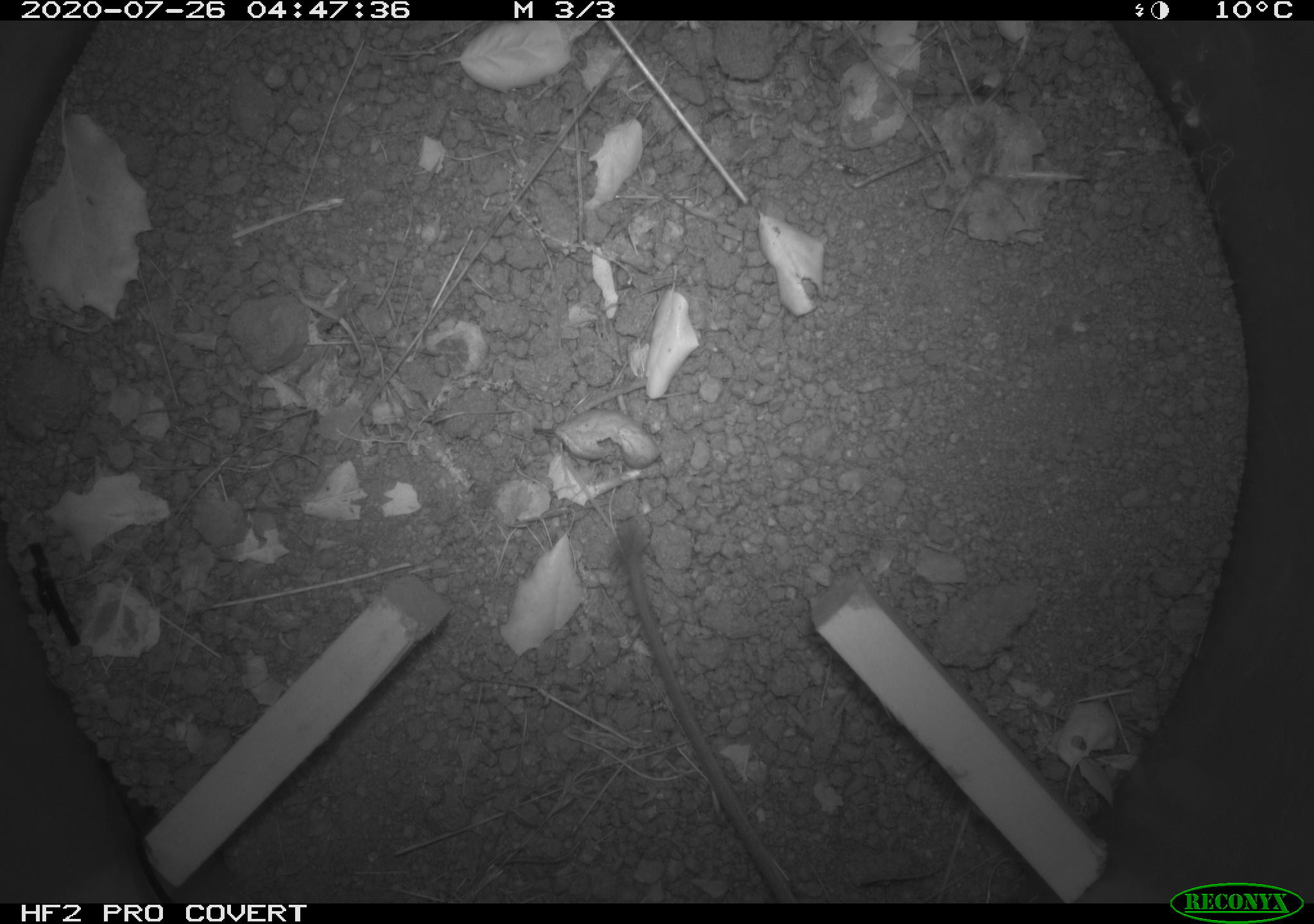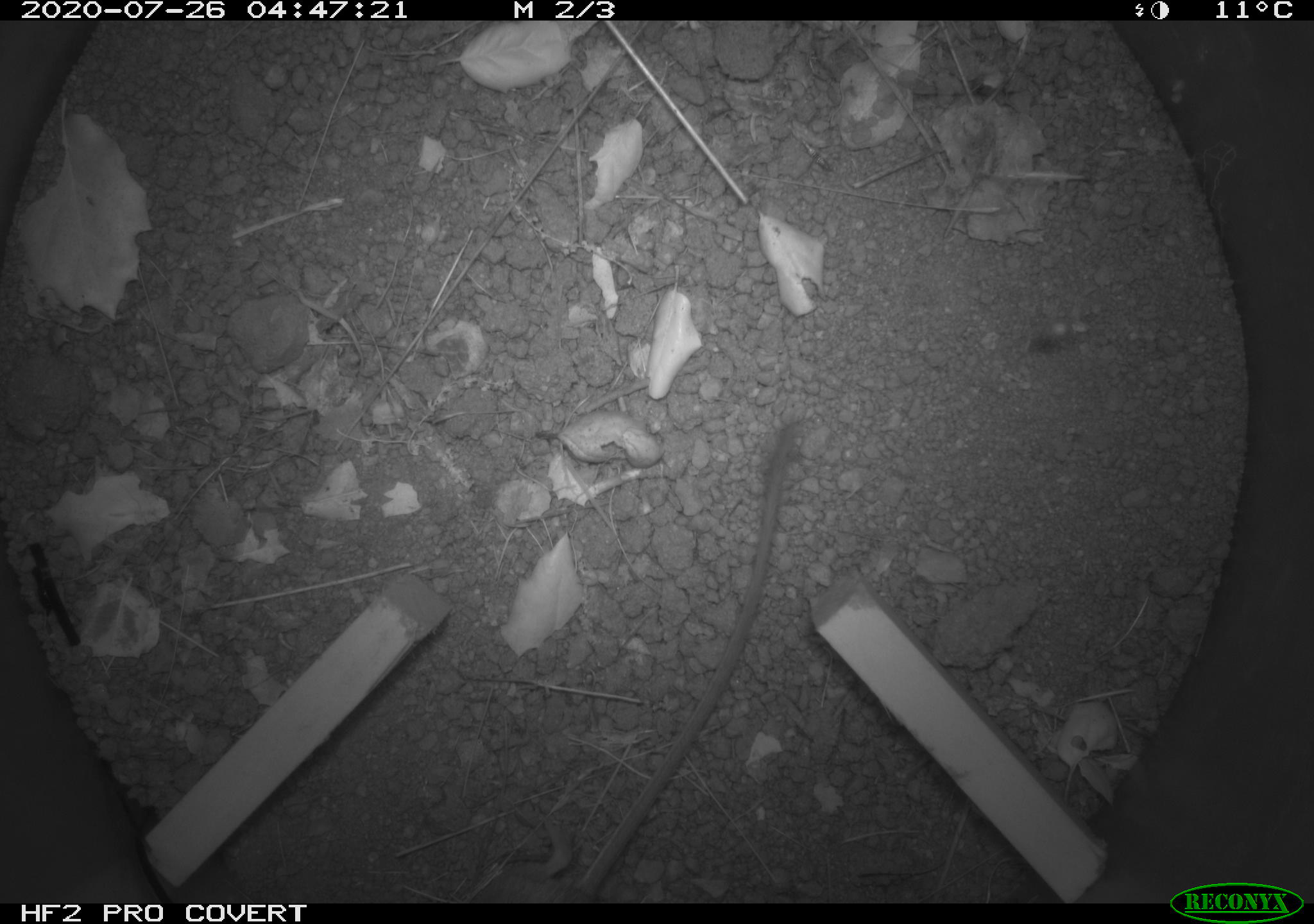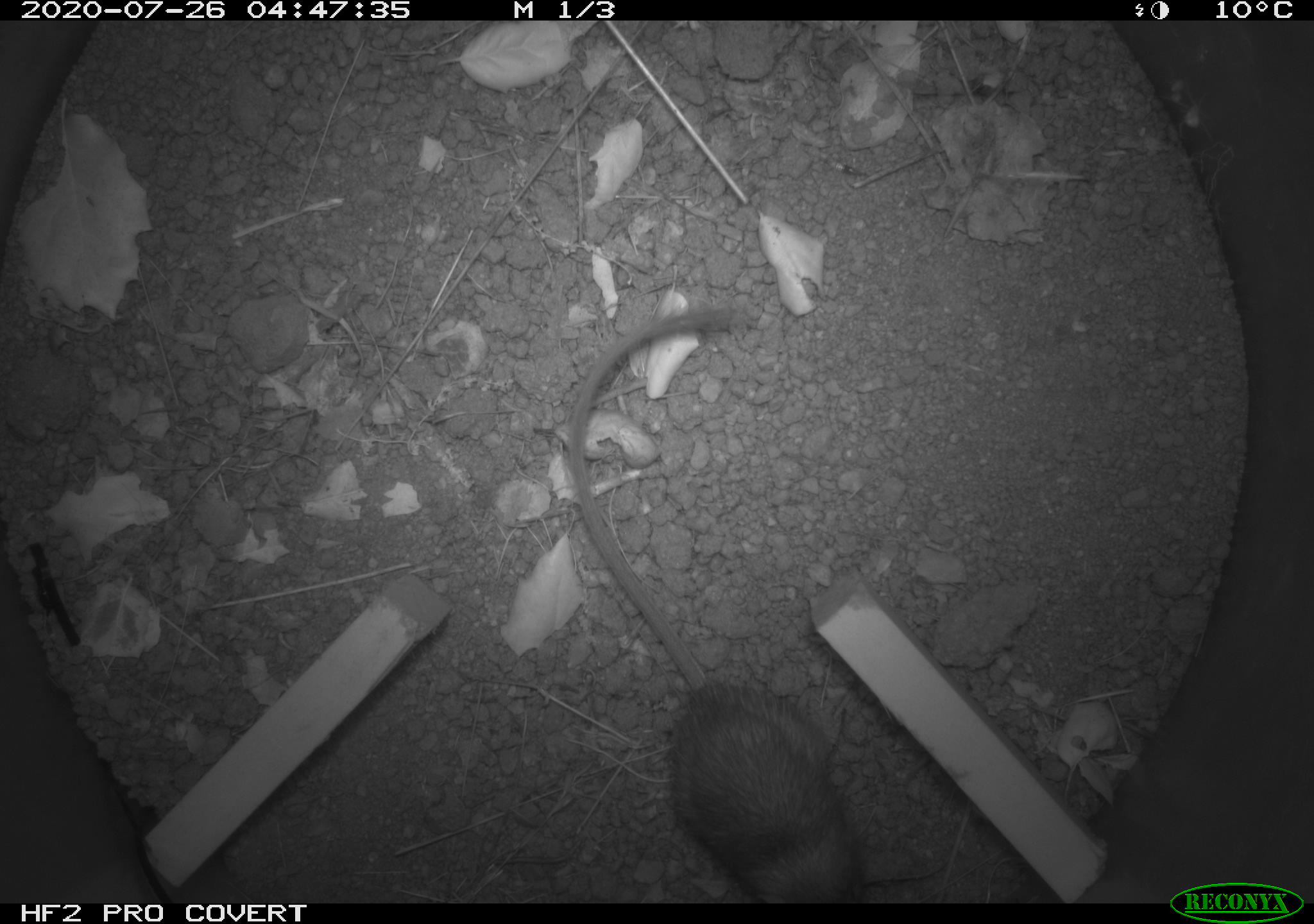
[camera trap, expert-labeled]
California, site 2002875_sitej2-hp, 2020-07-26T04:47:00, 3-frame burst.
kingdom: Animalia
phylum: Chordata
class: Mammalia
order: Rodentia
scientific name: Rodentia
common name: rodent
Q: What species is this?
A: Rodent (Rodentia).